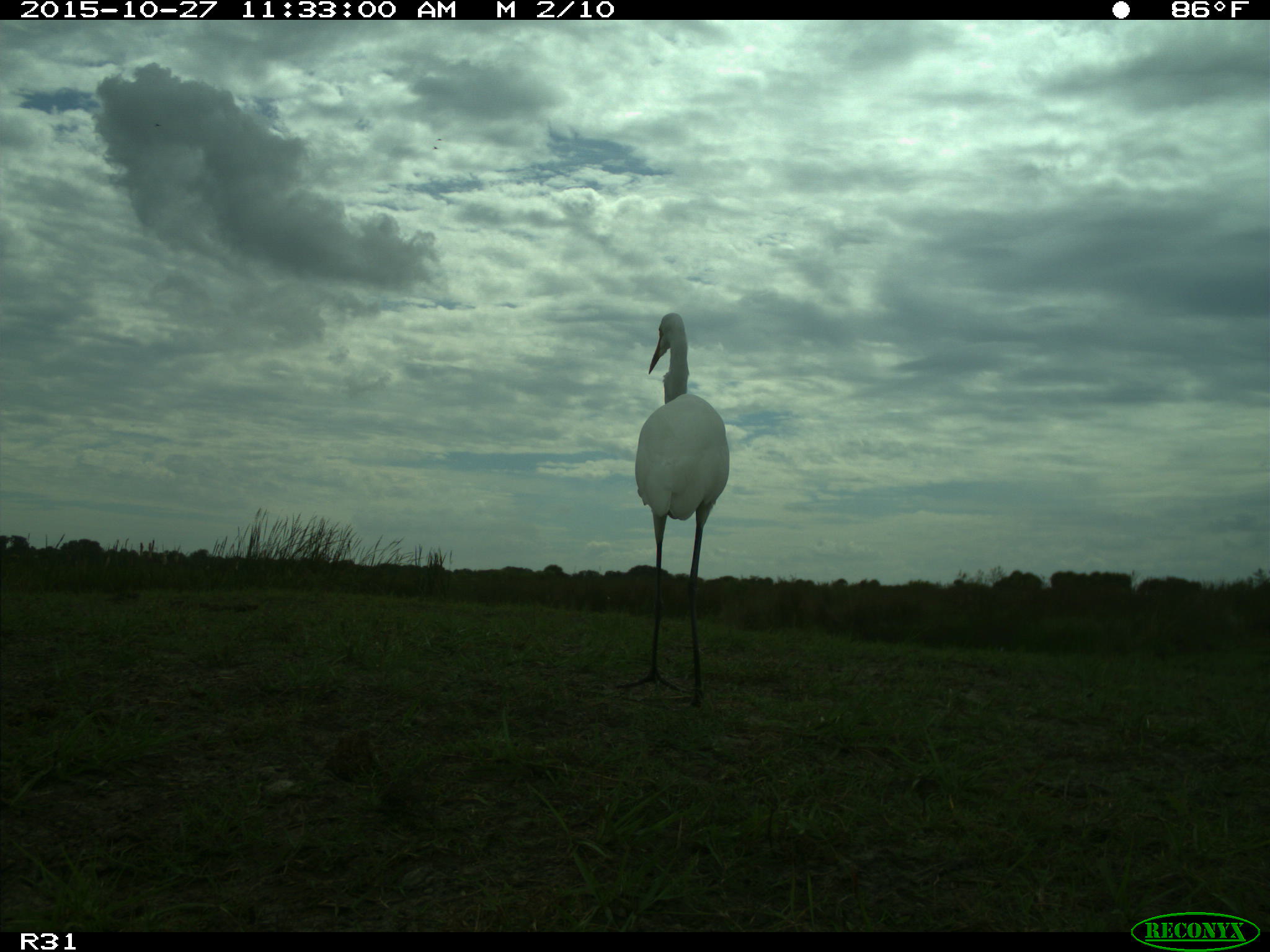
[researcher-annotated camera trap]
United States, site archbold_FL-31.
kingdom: Animalia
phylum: Chordata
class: Aves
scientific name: Aves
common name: birds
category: unidentified bird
Unidentified bird (birds) (Aves).